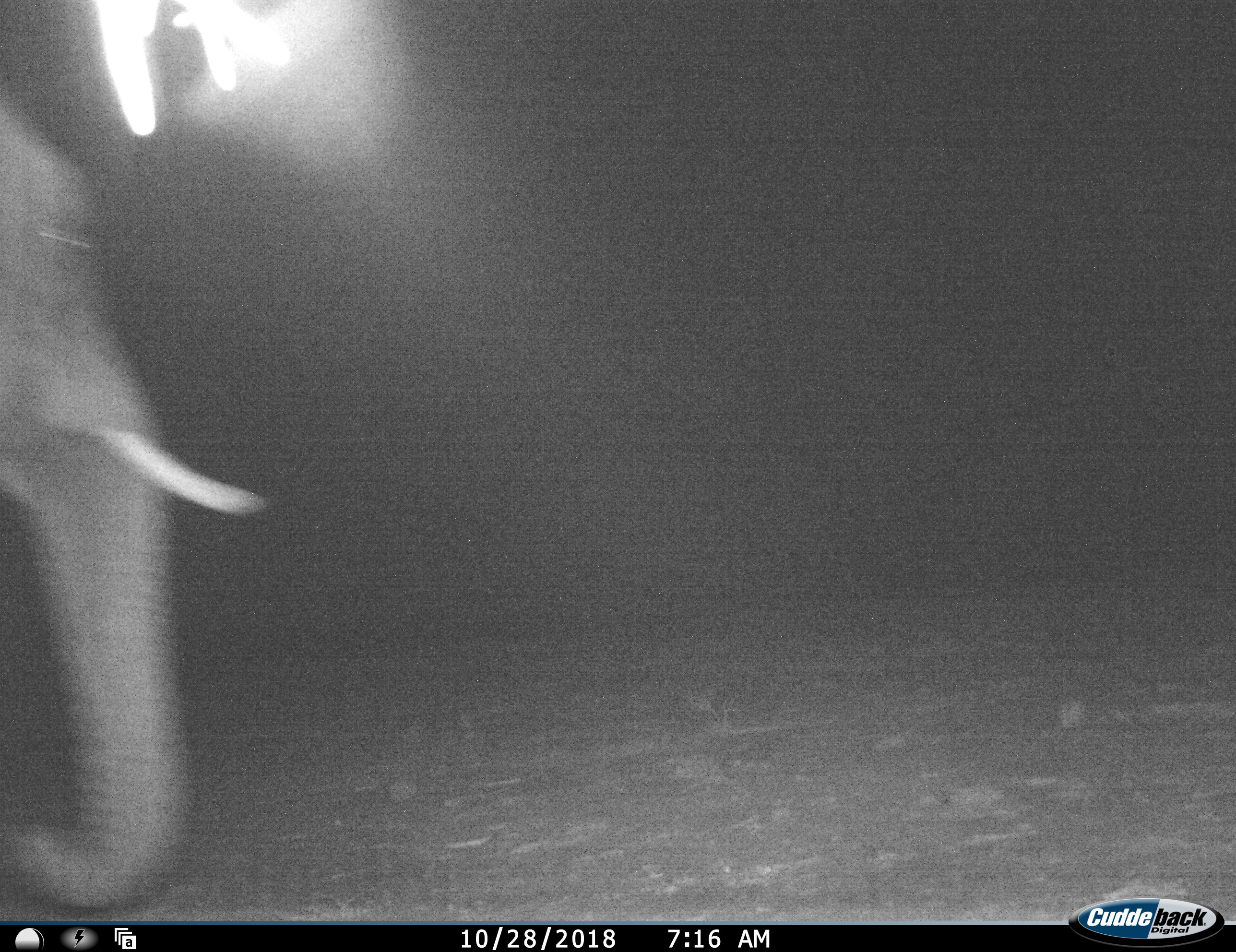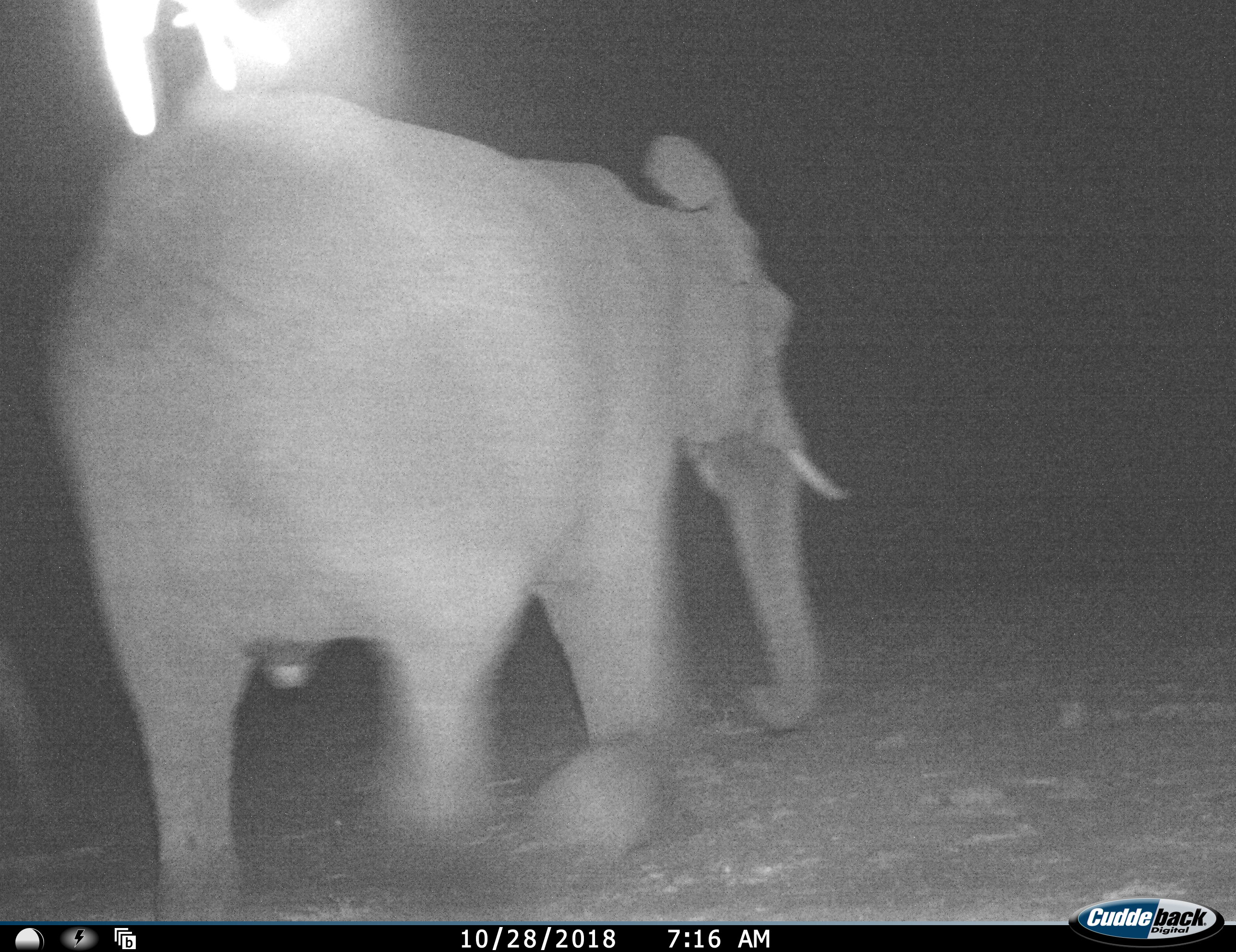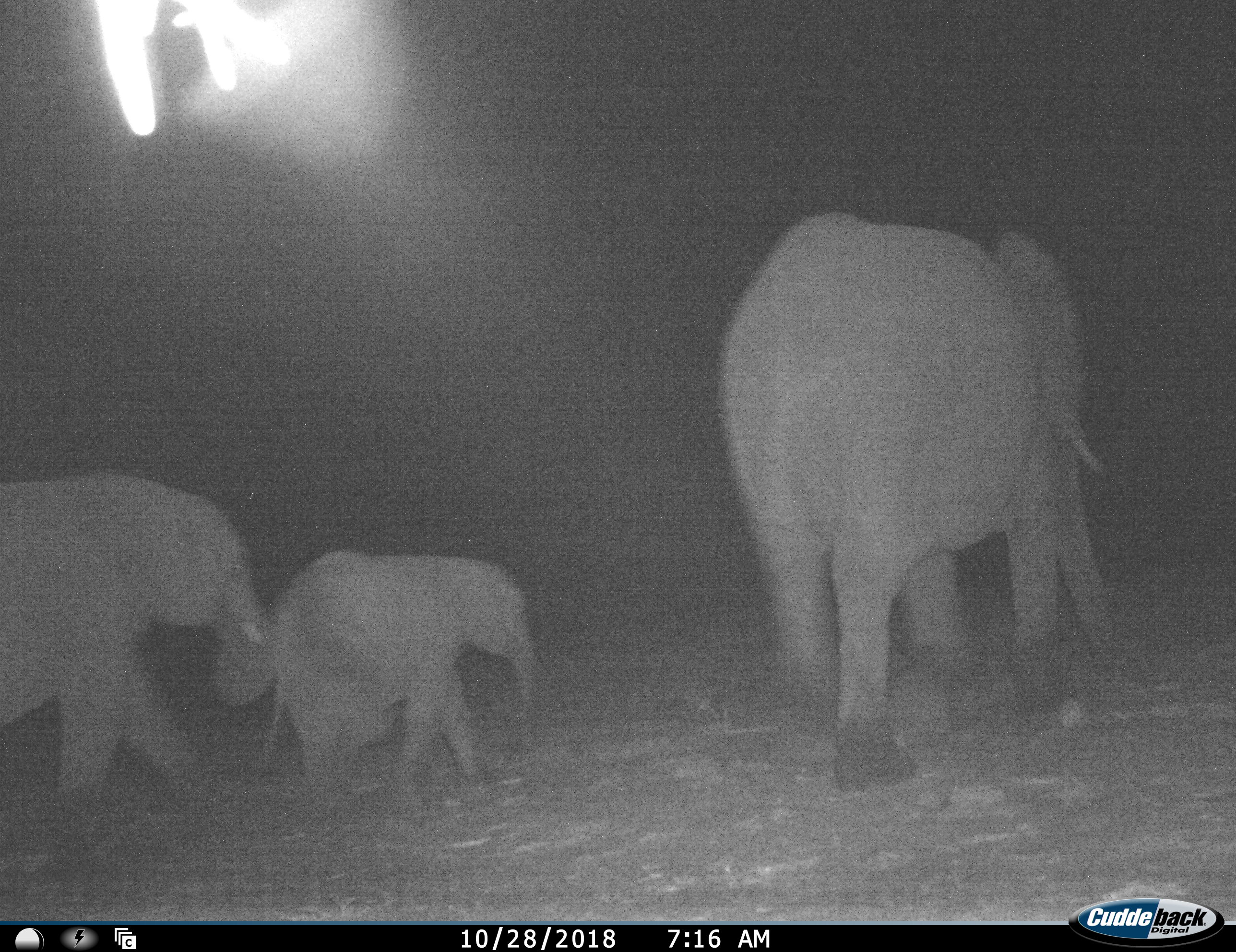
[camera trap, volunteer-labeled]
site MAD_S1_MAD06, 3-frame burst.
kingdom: Animalia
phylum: Chordata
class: Mammalia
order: Proboscidea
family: Elephantidae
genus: Loxodonta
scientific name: Loxodonta africana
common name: african bush elephant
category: elephant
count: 3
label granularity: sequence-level